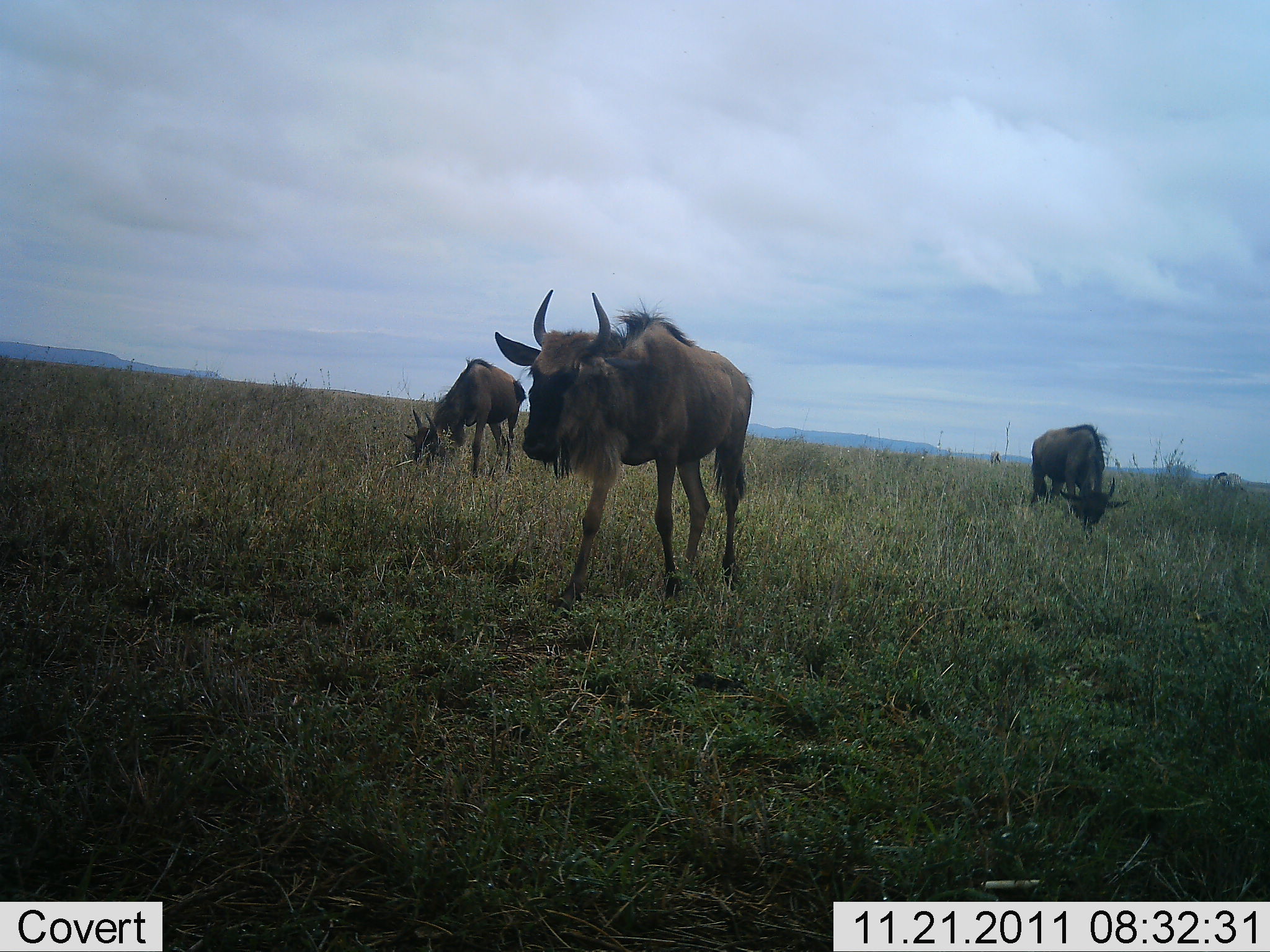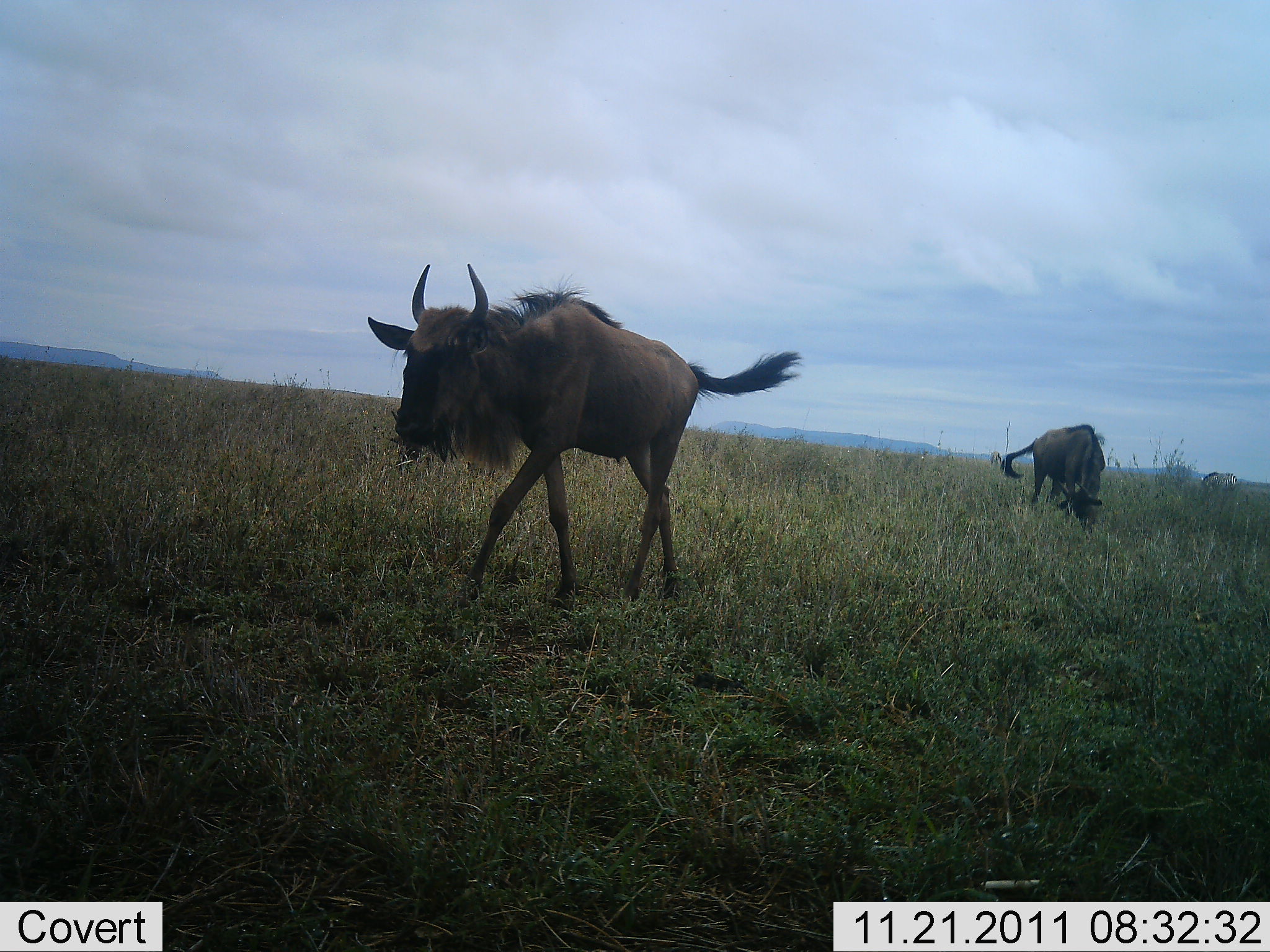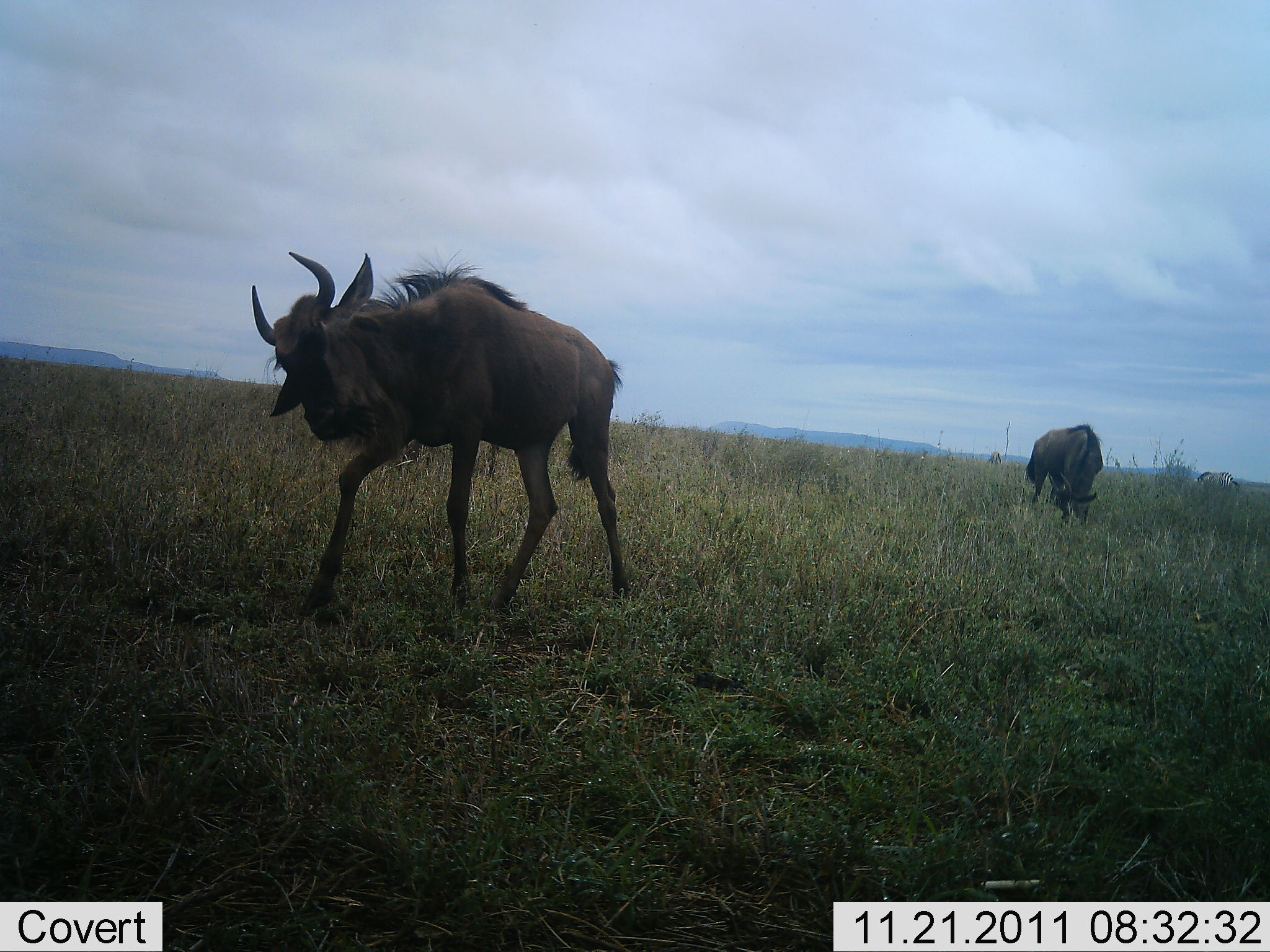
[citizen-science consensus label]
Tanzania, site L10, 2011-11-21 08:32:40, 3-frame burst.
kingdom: Animalia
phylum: Chordata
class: Mammalia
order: Artiodactyla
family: Bovidae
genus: Connochaetes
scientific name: Connochaetes taurinus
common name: blue wildebeest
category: wildebeest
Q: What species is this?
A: Wildebeest (blue wildebeest) (Connochaetes taurinus).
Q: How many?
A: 3.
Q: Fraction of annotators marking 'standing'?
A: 22%.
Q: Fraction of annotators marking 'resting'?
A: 0%.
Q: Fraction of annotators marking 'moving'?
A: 89%.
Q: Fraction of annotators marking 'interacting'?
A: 0%.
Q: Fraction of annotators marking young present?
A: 6%.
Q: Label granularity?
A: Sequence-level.